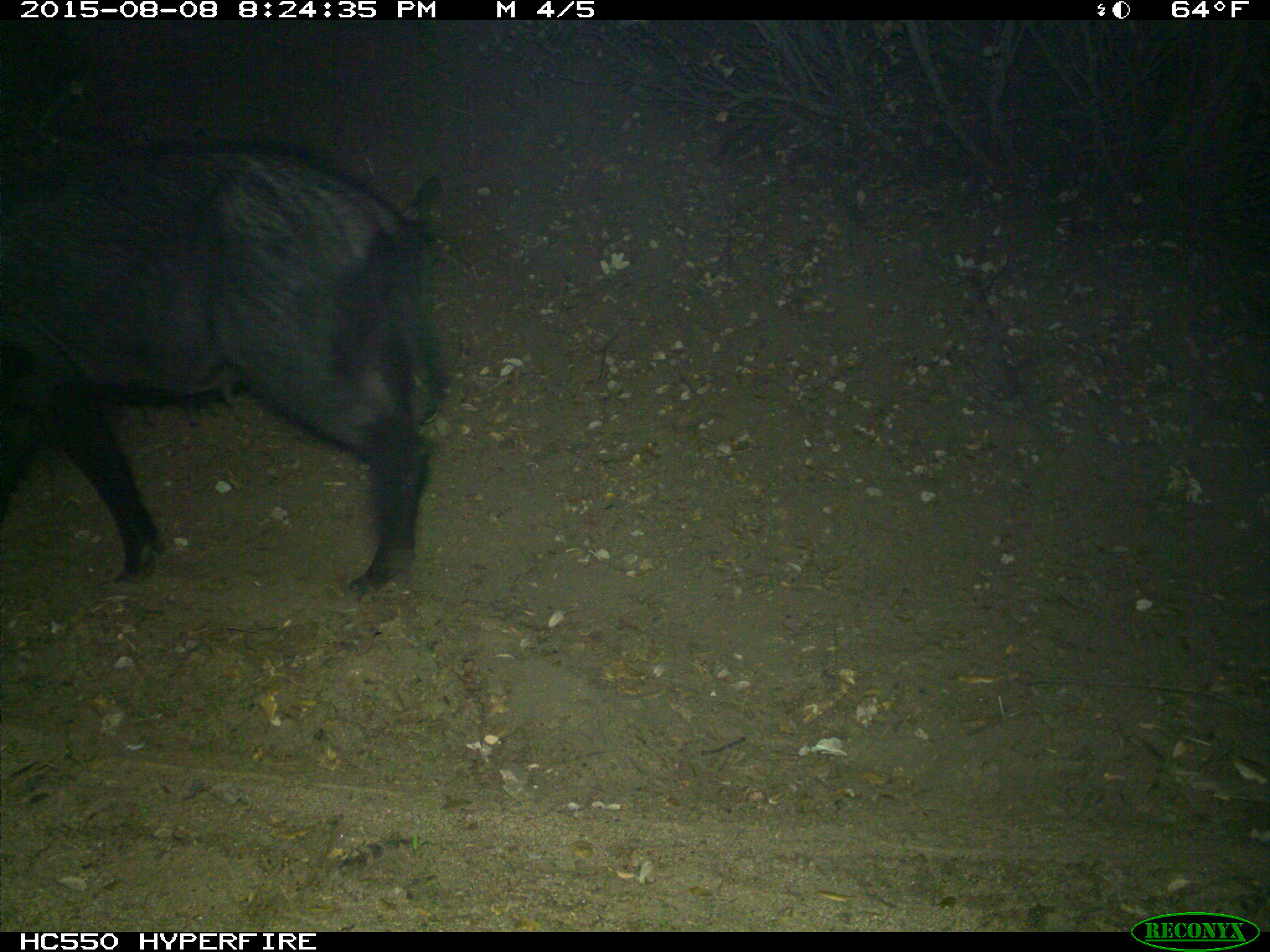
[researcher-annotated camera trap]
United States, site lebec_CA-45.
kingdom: Animalia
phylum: Chordata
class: Mammalia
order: Artiodactyla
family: Suidae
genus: Sus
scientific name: Sus scrofa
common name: wild boar